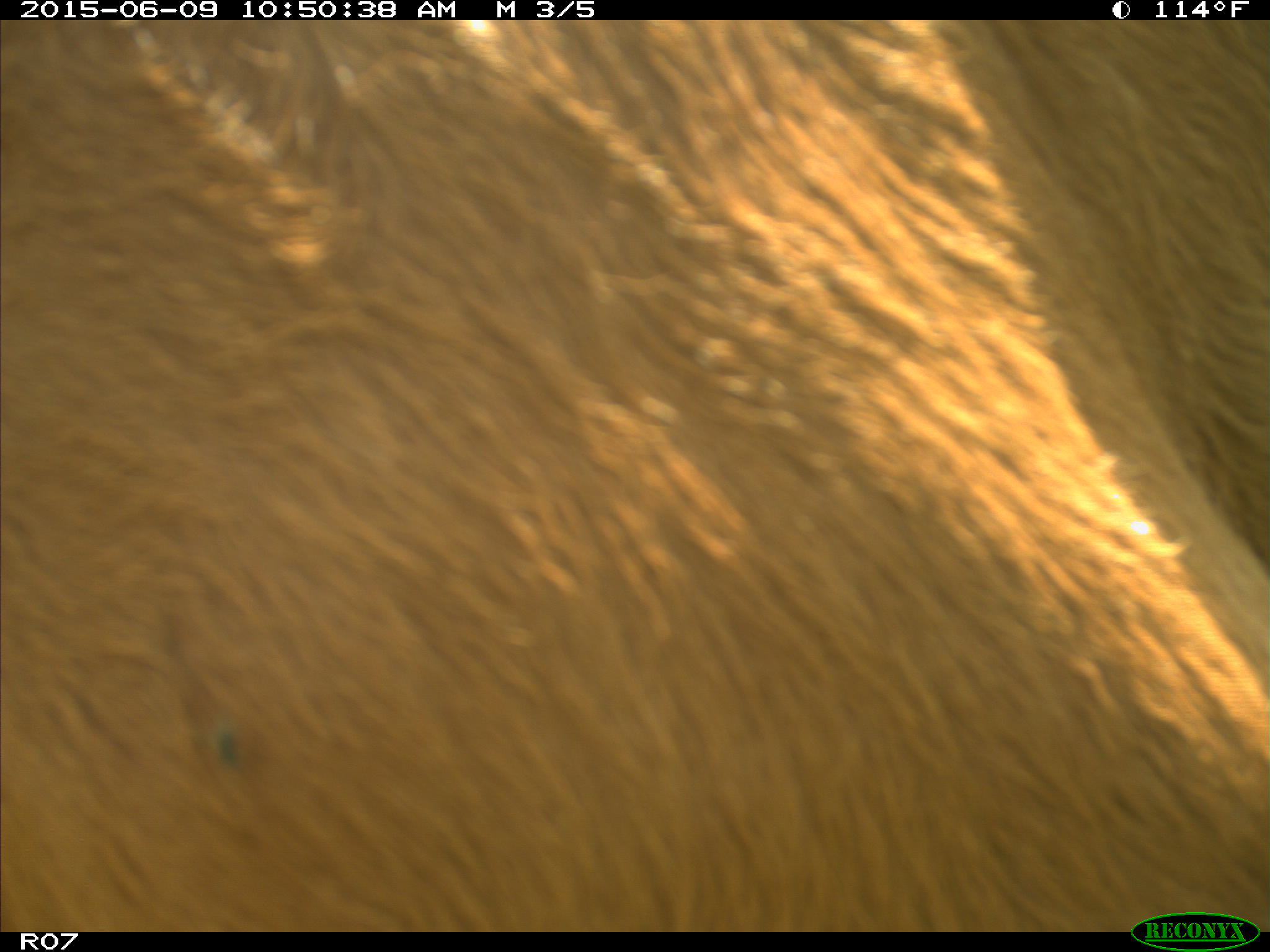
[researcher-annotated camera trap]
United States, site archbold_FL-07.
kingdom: Animalia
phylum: Chordata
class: Mammalia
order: Artiodactyla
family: Bovidae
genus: Bos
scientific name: Bos taurus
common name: domestic cow